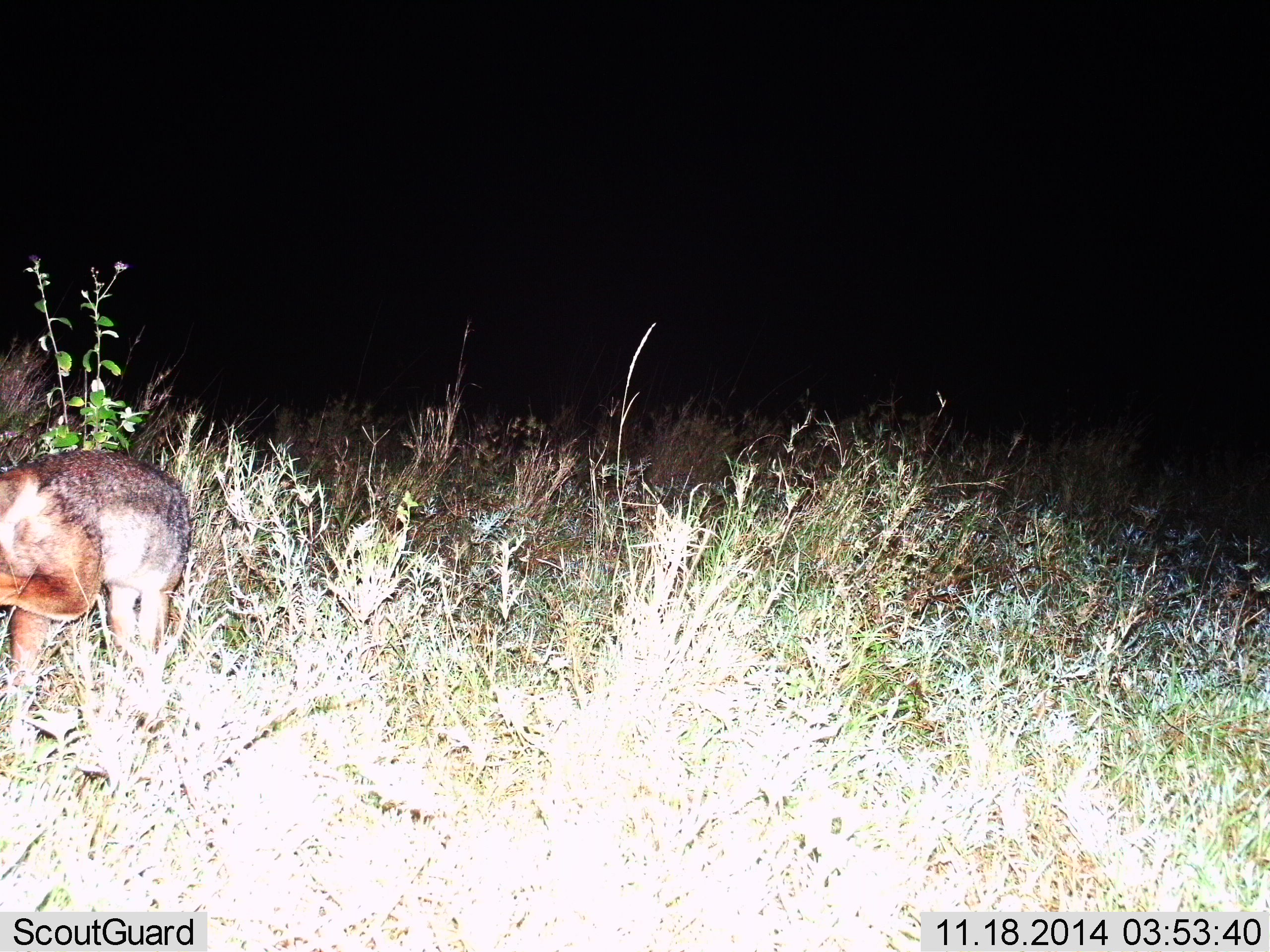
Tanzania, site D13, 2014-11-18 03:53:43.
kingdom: Animalia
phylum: Chordata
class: Mammalia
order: Carnivora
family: Canidae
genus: Lupulella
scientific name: Lupulella mesomelas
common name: black-backed jackal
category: jackal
Jackal (black-backed jackal) (Lupulella mesomelas), count 1. Behavior (volunteer vote fractions): standing 90%, resting 0%, moving 10%, interacting 0%. Young present (vote fraction): 0%. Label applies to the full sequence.